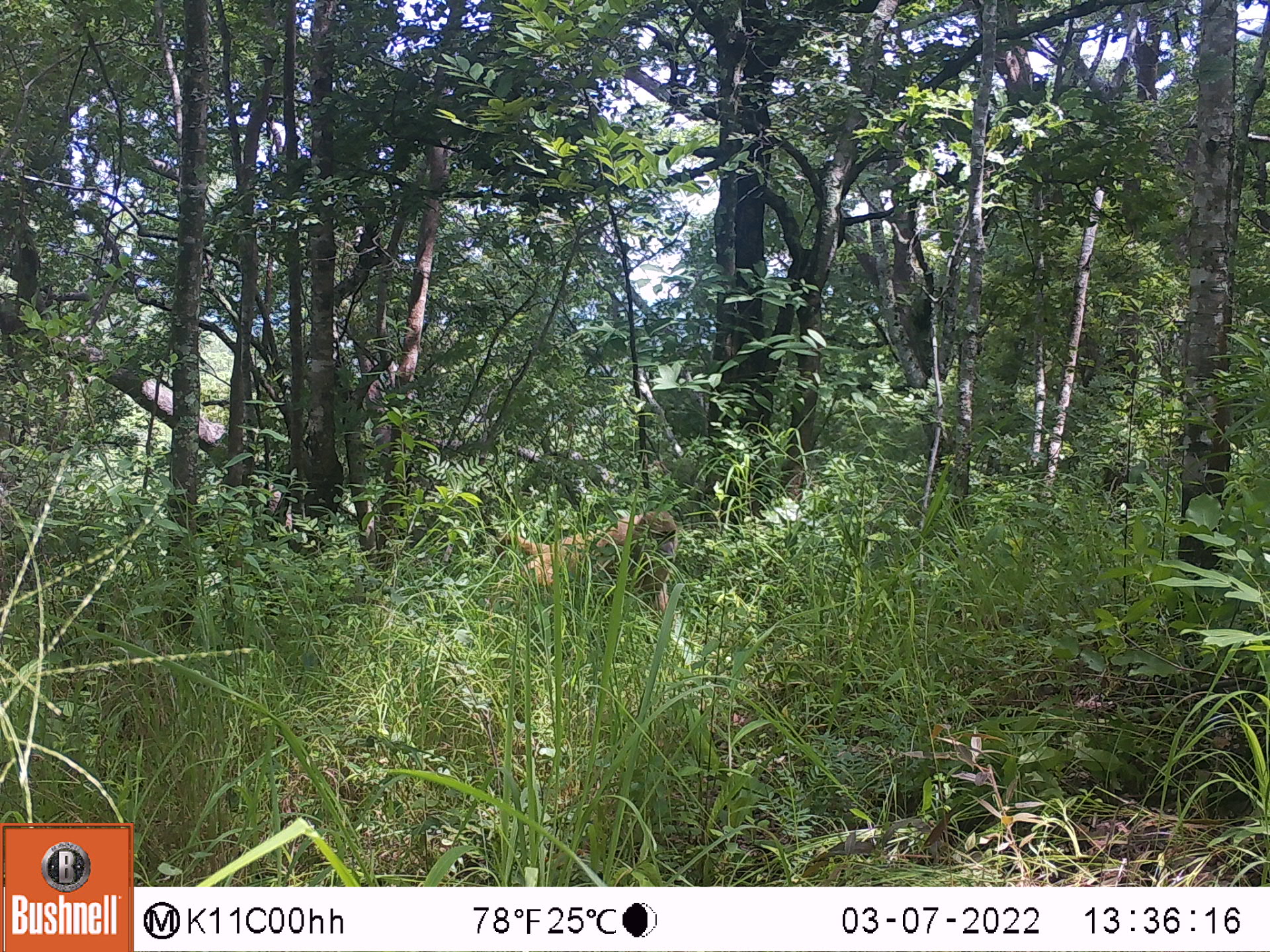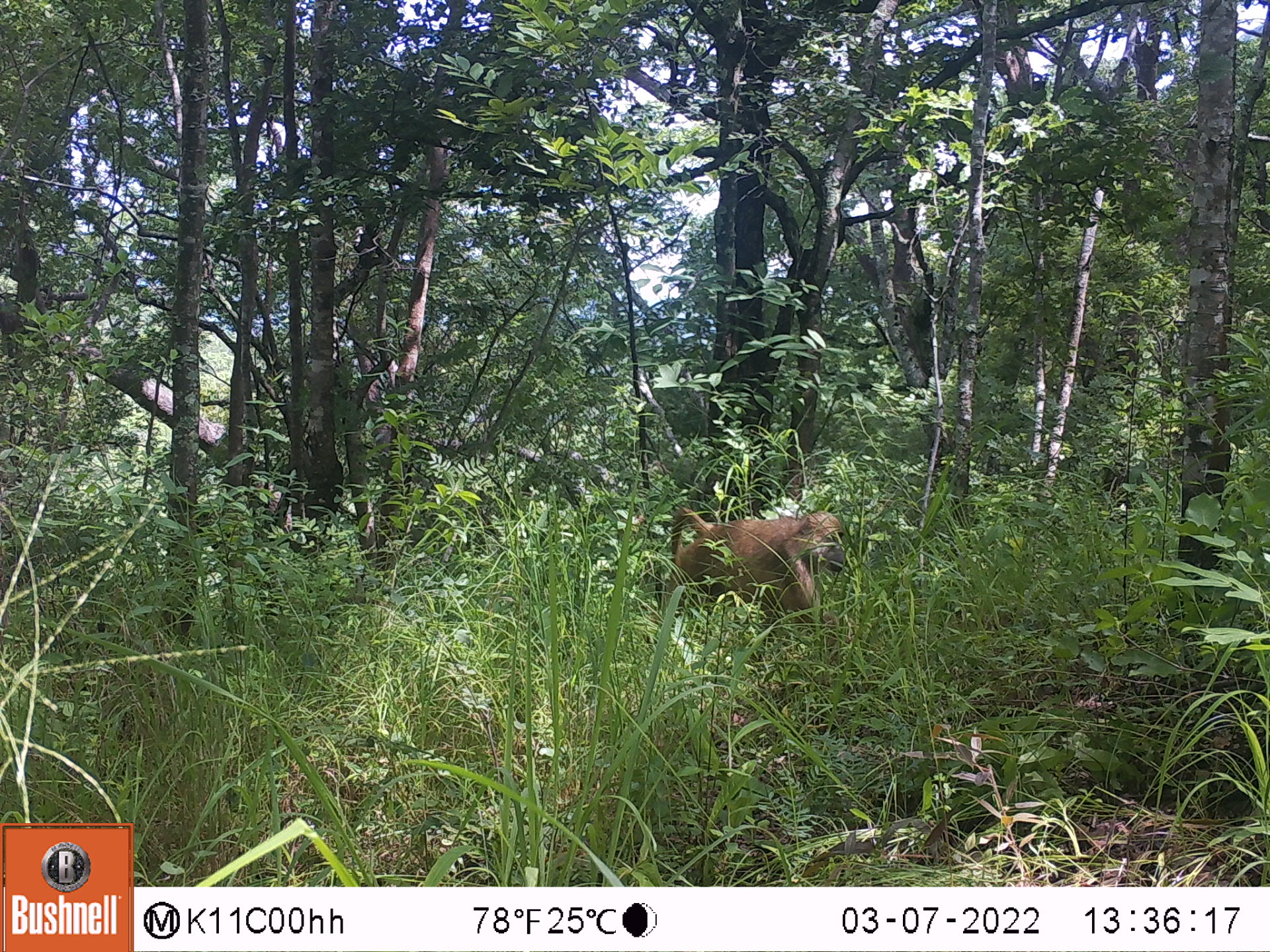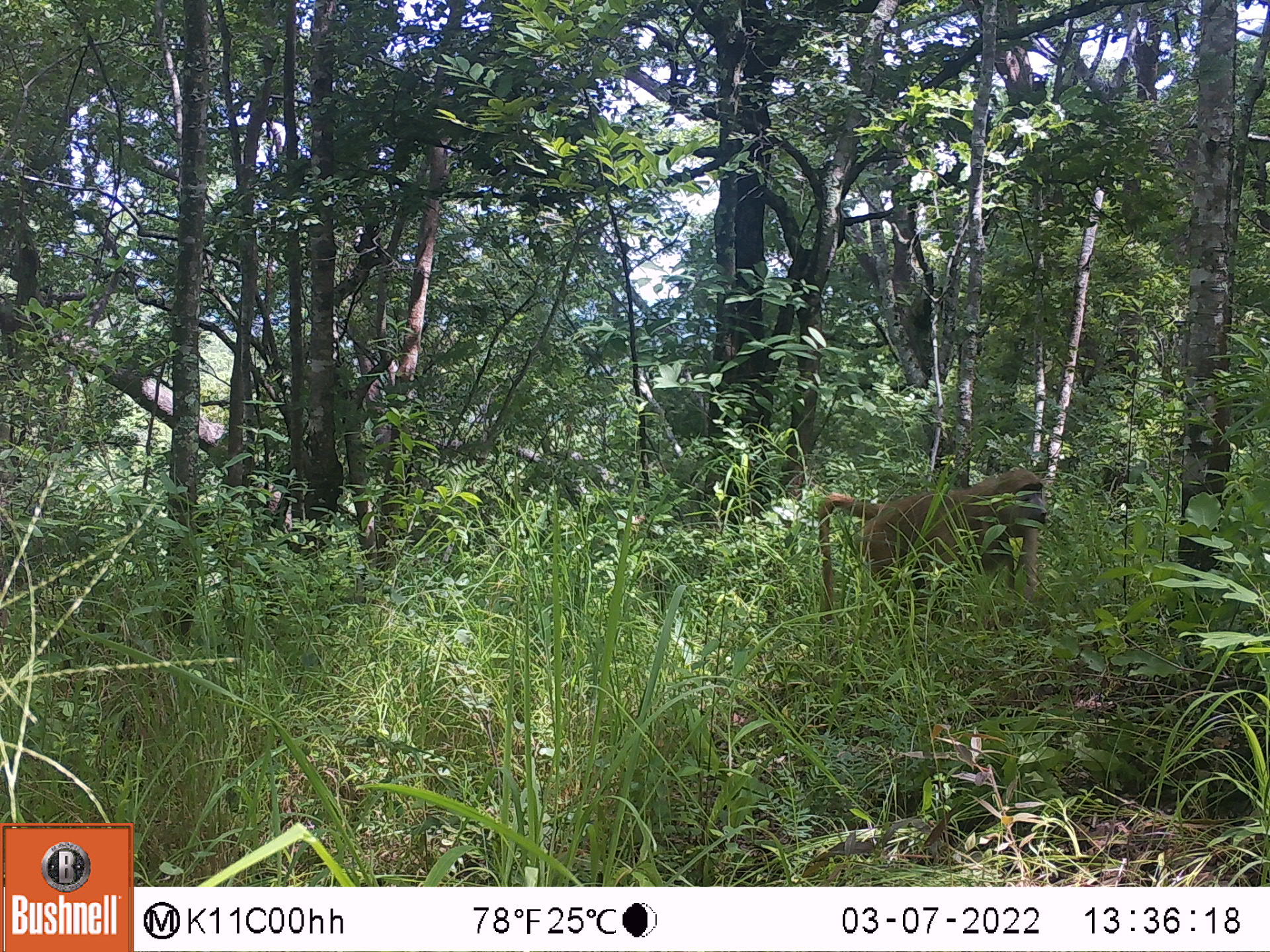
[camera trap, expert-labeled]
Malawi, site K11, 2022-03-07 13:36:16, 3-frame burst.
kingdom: Animalia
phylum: Chordata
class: Mammalia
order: Primates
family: Cercopithecidae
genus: Papio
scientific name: Papio cynocephalus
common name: yellow baboon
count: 1